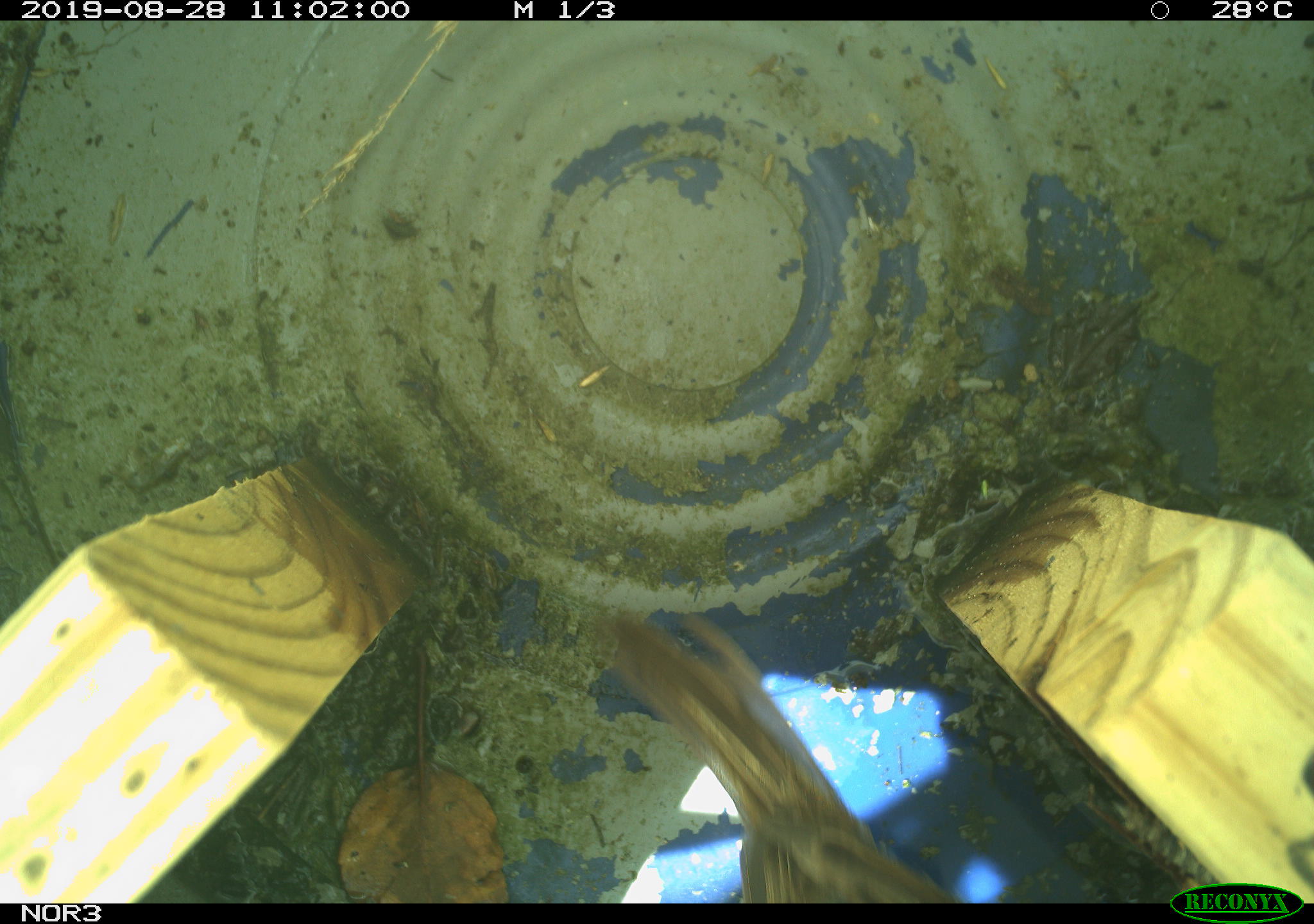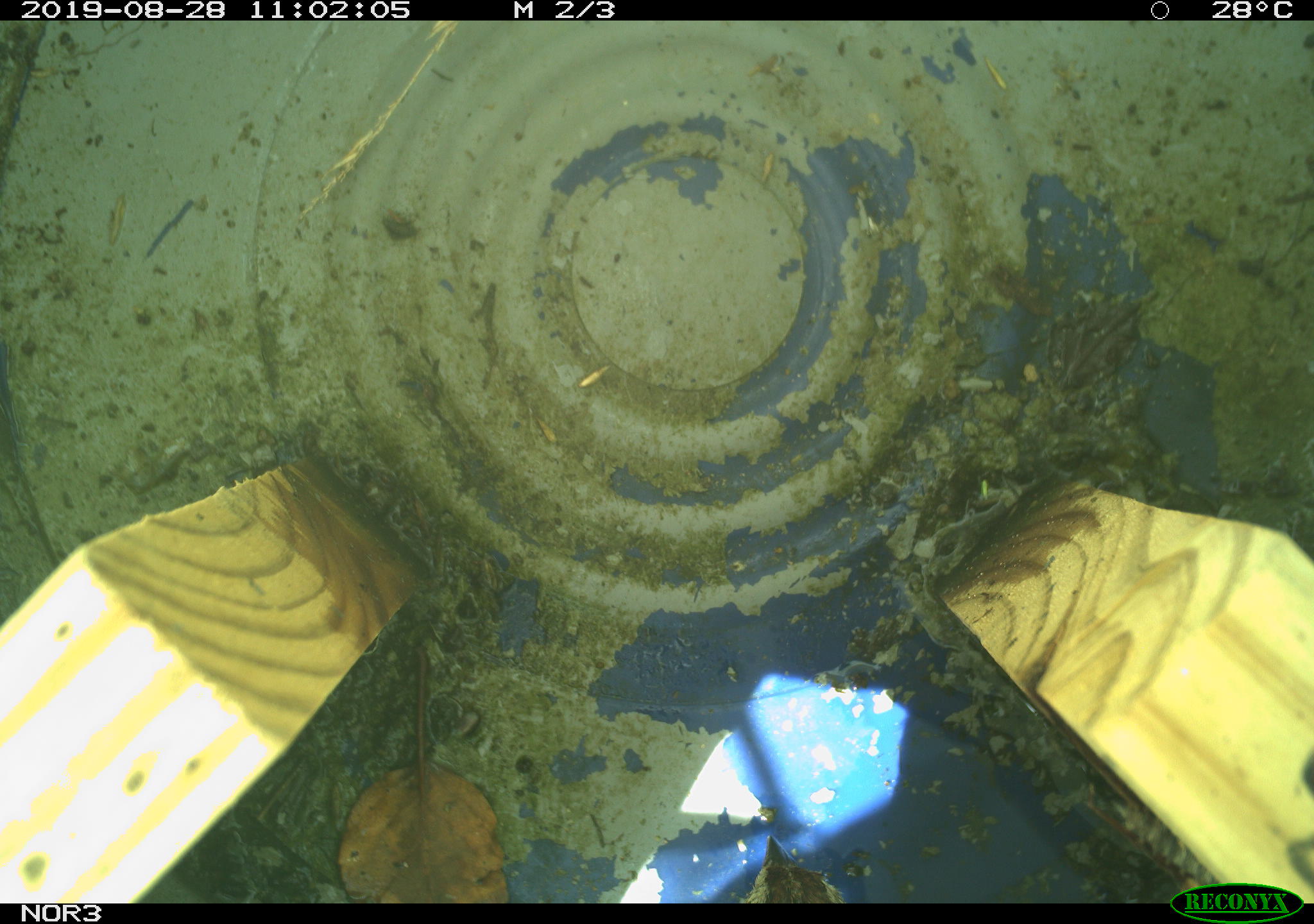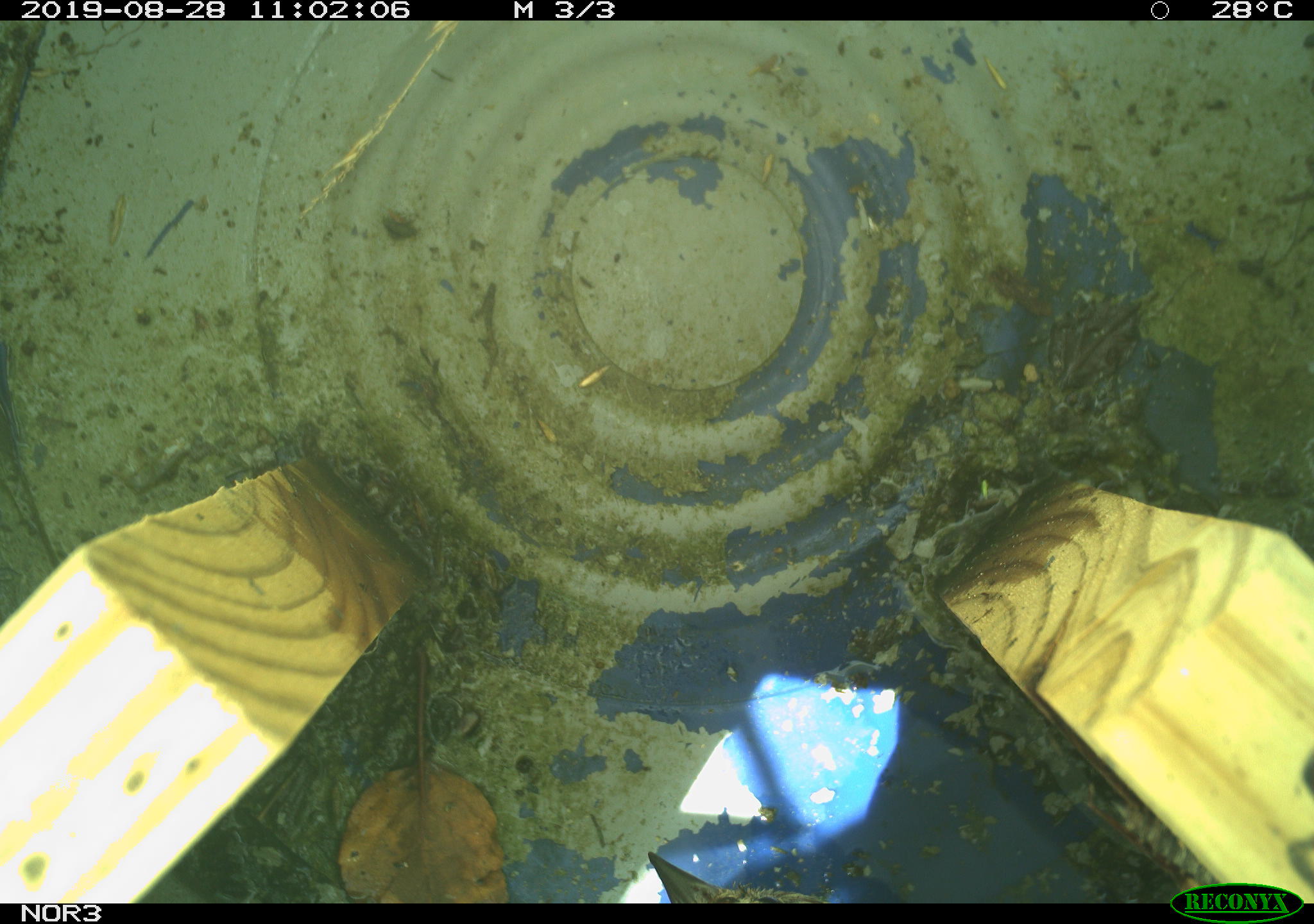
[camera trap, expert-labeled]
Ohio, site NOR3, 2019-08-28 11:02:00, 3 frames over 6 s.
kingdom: Animalia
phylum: Chordata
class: Aves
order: Passeriformes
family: Passerellidae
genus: Melospiza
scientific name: Melospiza melodia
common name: song sparrow